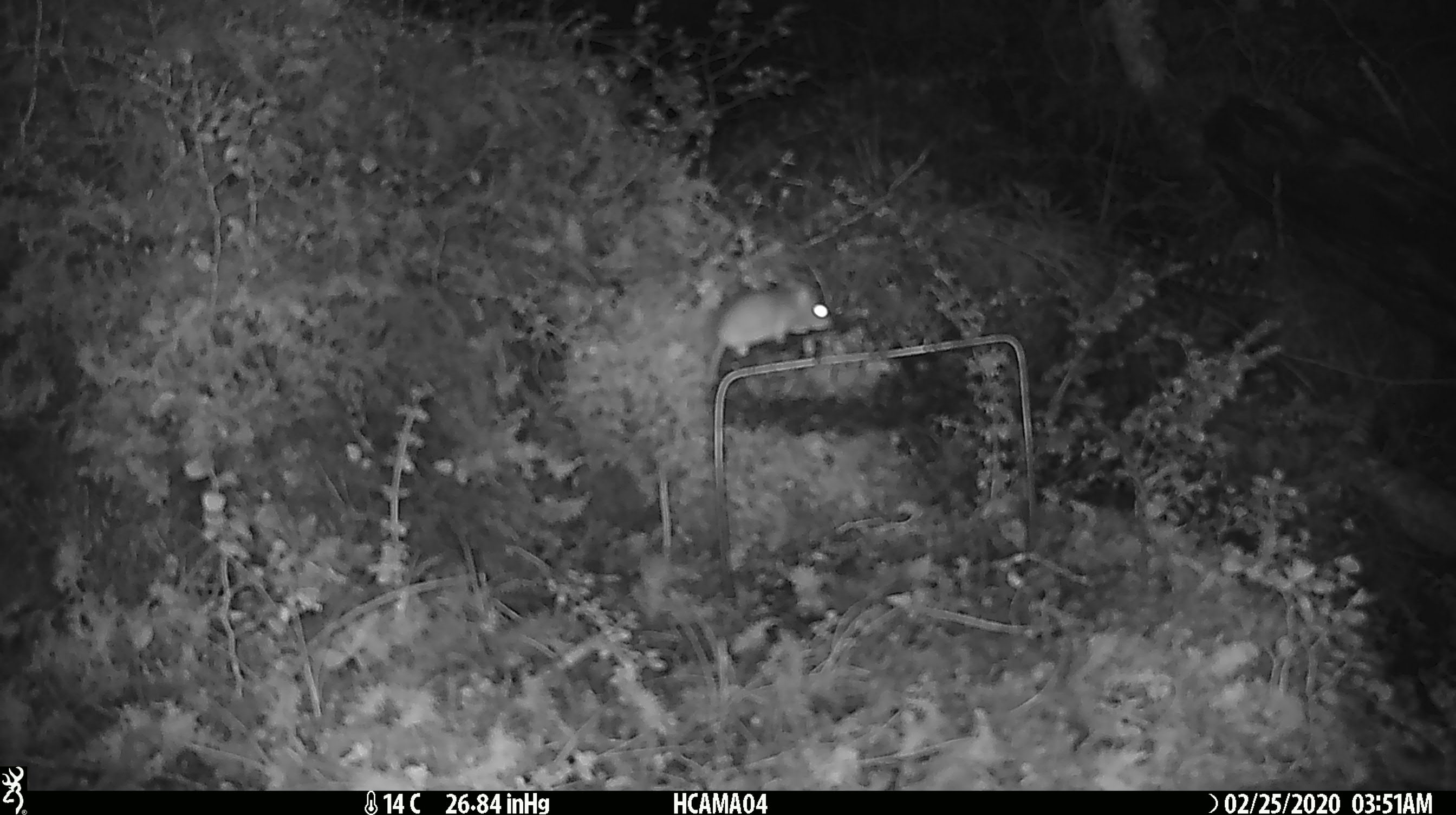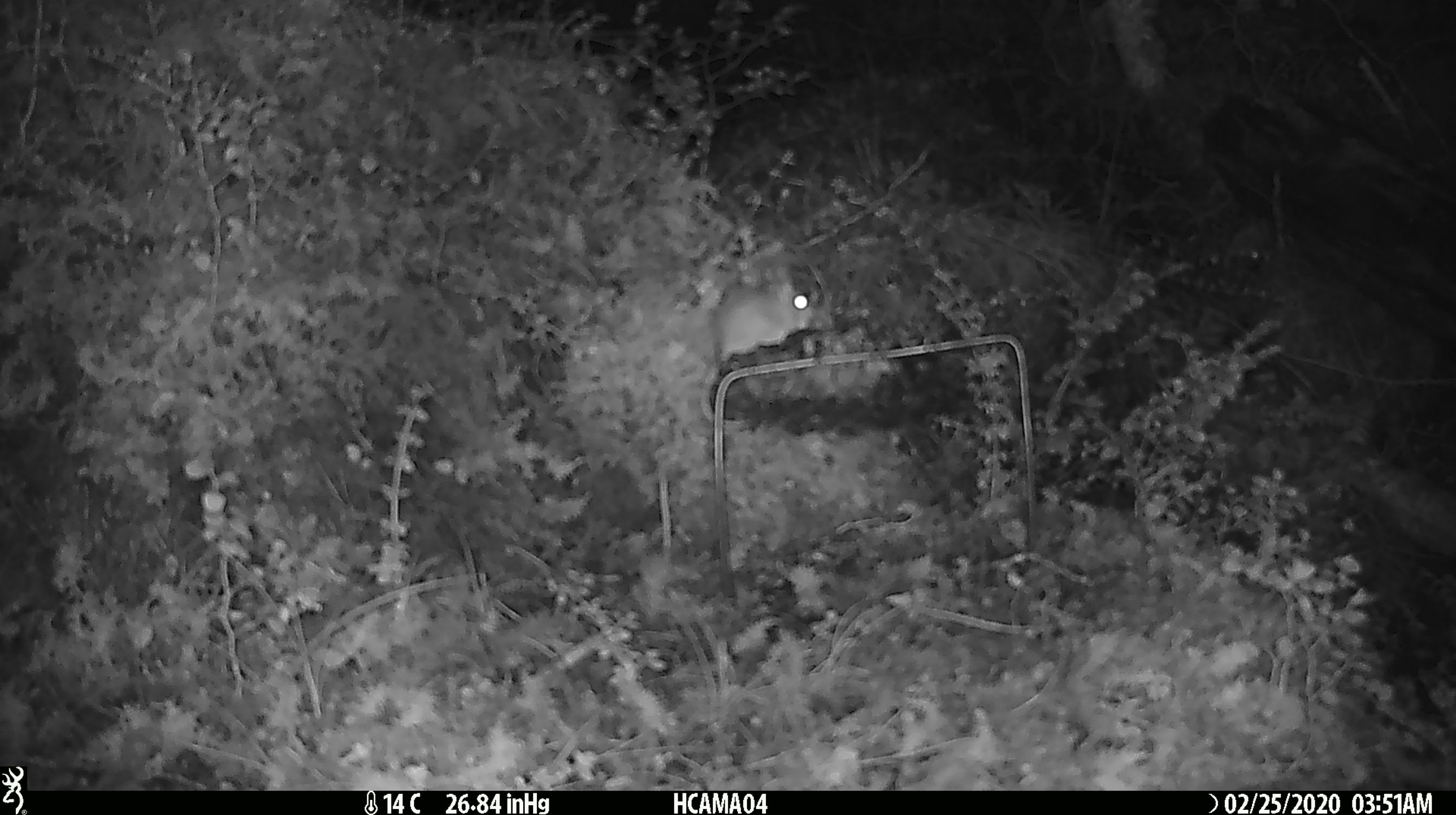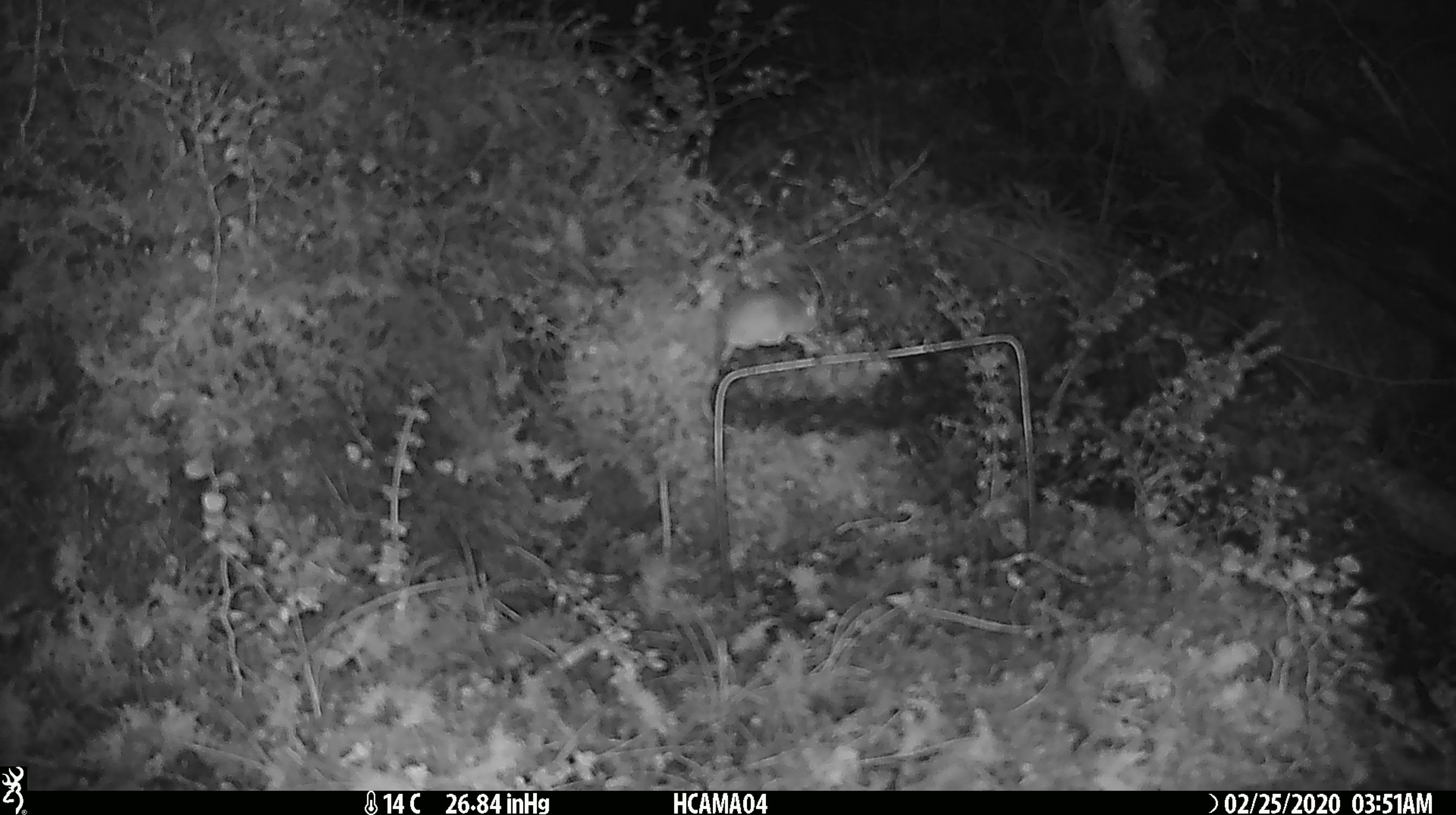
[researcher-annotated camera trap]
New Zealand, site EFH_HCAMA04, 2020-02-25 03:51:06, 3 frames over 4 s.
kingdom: Animalia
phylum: Chordata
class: Mammalia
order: Rodentia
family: Muridae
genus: Mus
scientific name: Mus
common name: mouse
Mouse (Mus).